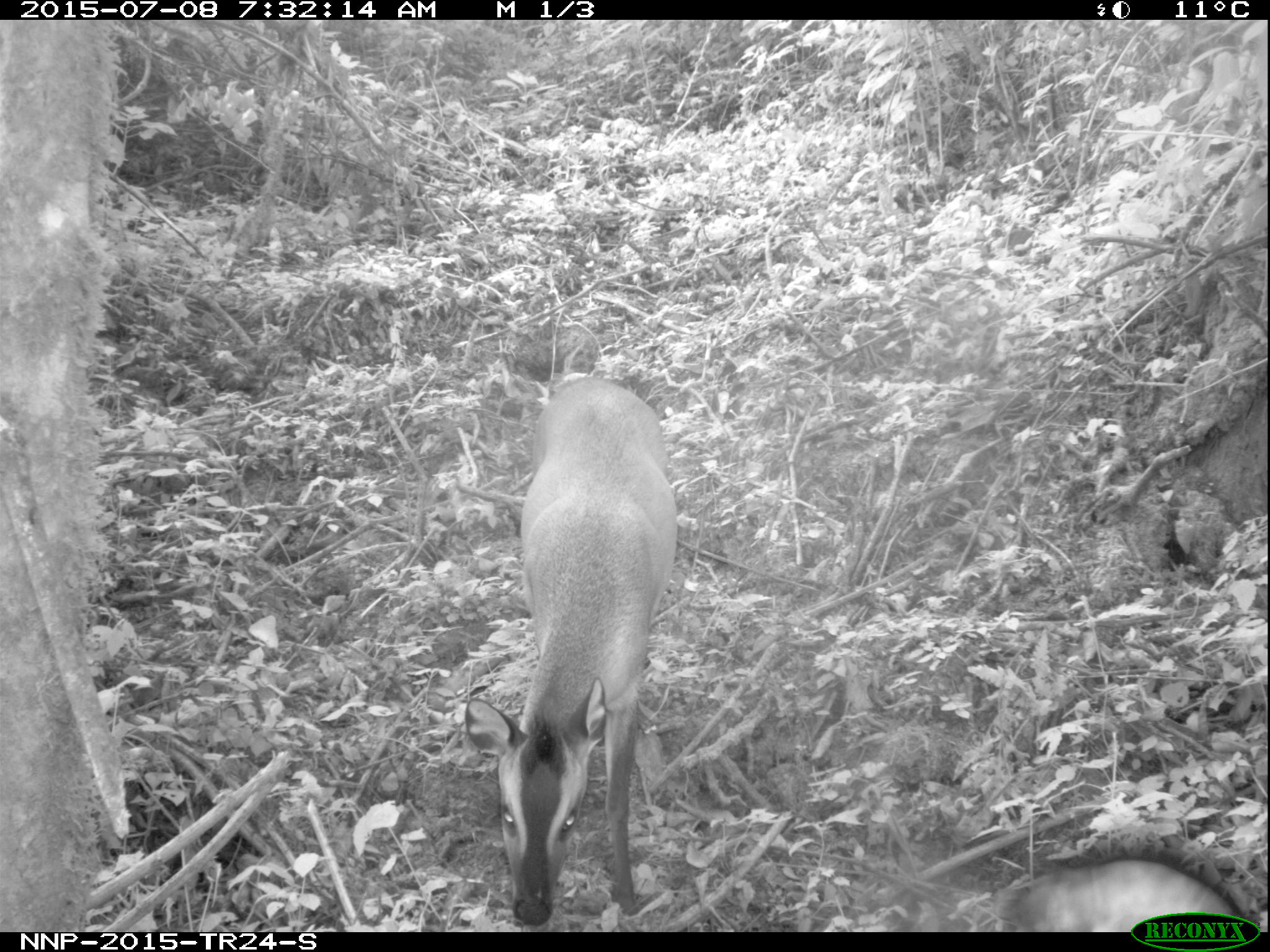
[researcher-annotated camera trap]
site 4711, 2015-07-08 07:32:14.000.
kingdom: Animalia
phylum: Chordata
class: Mammalia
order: Artiodactyla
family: Bovidae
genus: Cephalophus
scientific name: Cephalophus nigrifrons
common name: black-fronted duiker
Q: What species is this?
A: Cephalophus nigrifrons (black-fronted duiker).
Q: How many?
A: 1.